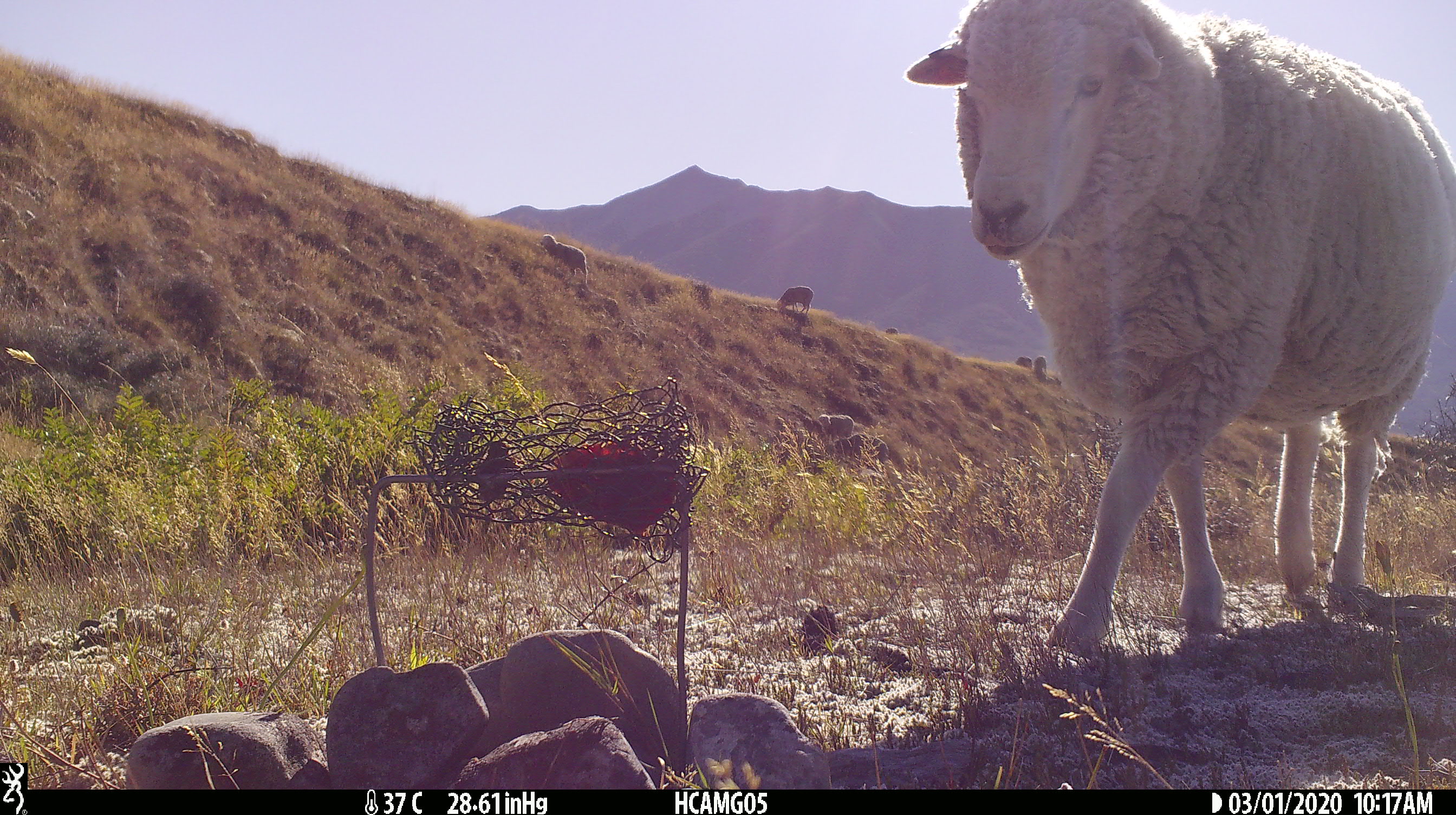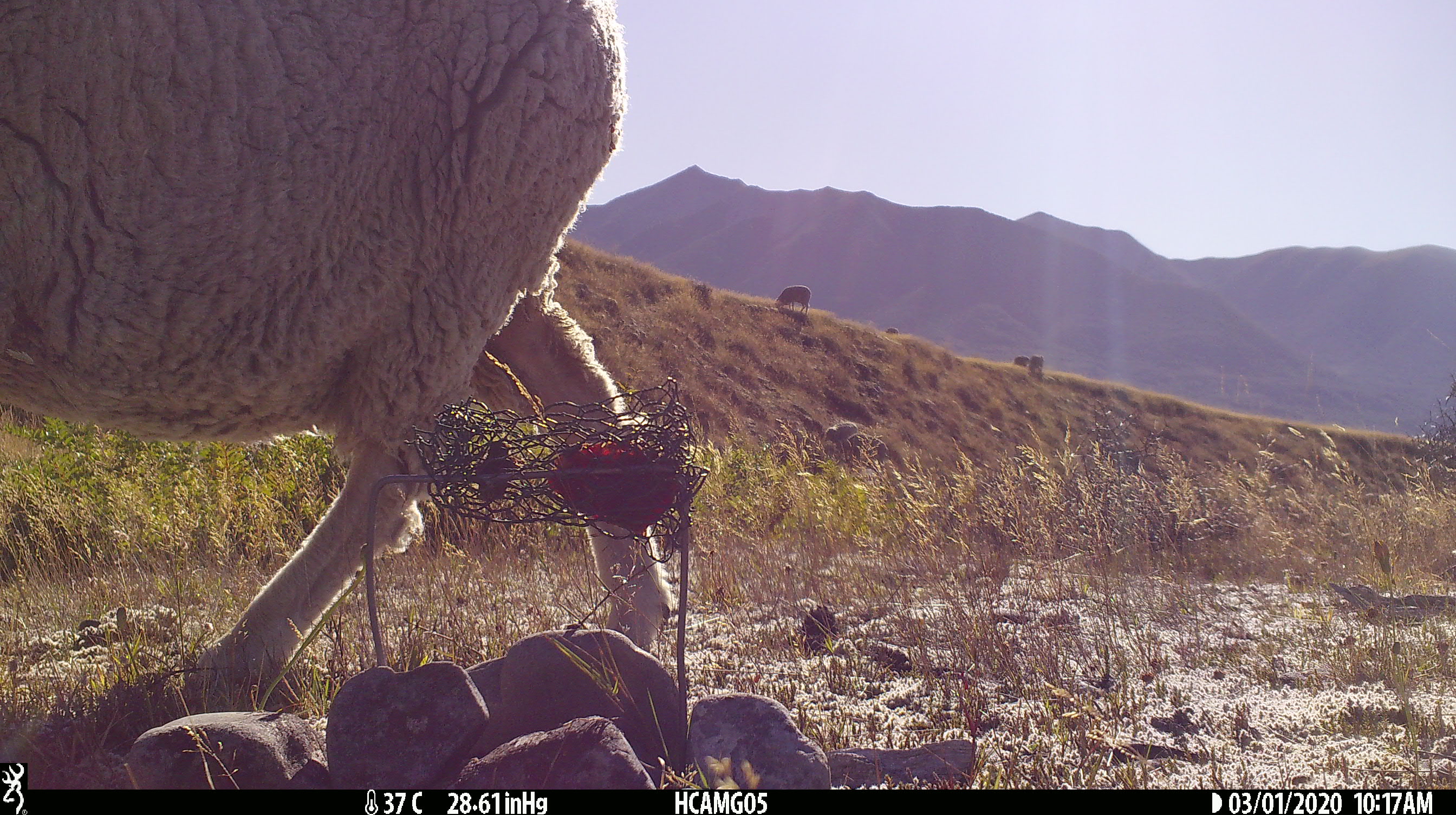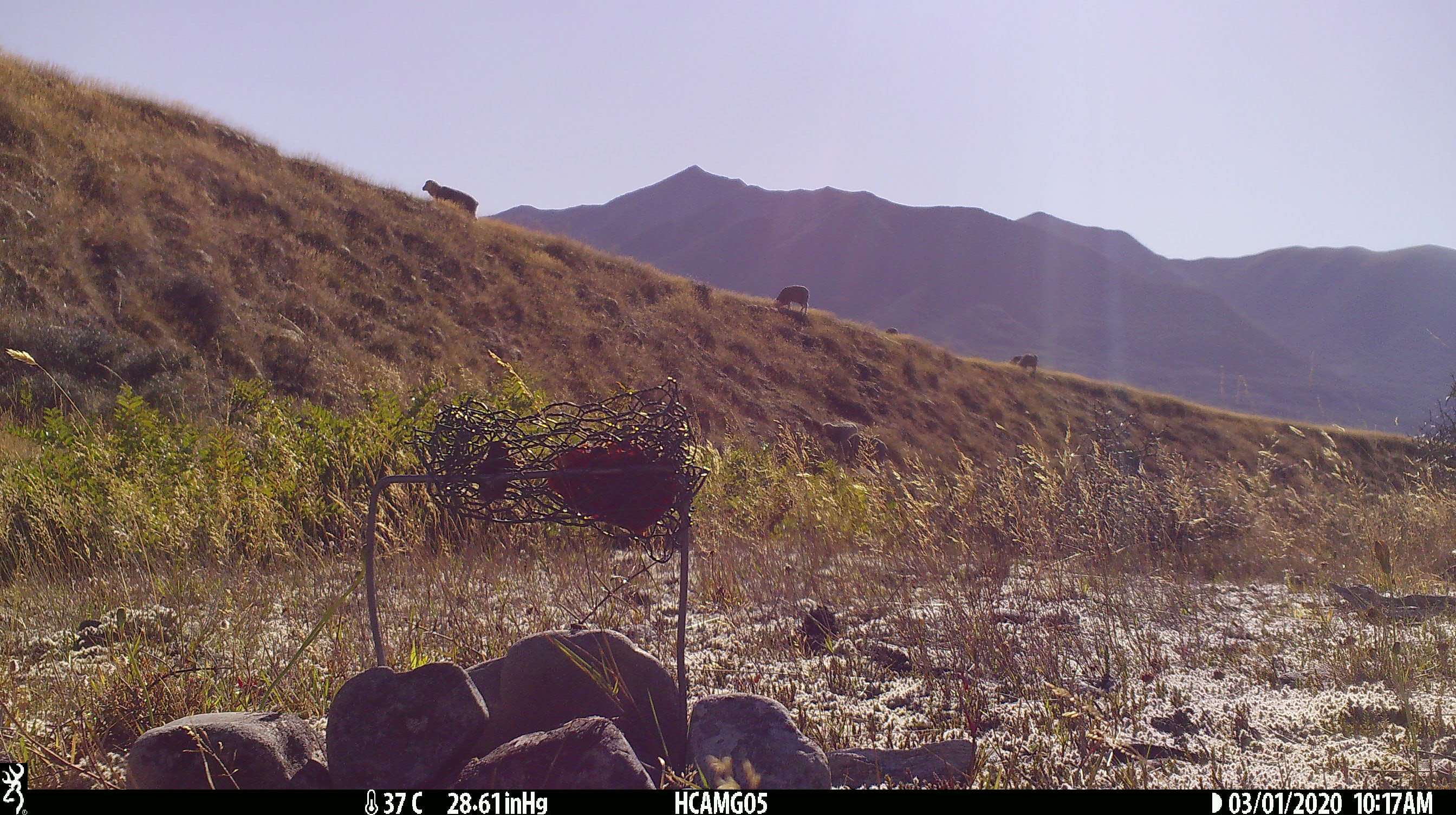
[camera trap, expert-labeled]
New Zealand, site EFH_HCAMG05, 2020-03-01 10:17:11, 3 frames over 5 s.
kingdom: Animalia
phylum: Chordata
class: Mammalia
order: Artiodactyla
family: Bovidae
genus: Ovis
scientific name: Ovis aries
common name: domestic sheep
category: sheep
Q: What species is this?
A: Sheep (domestic sheep) (Ovis aries).